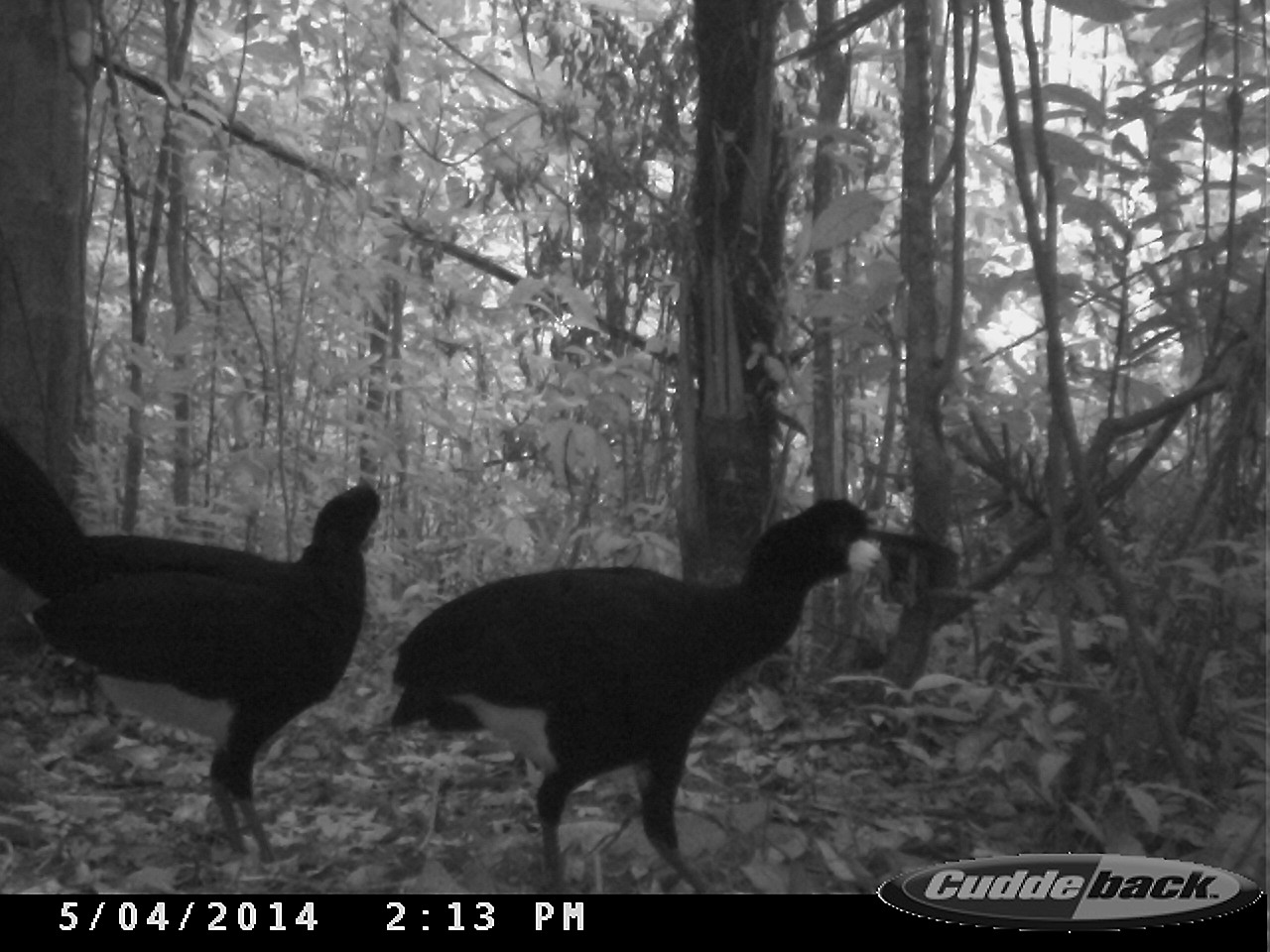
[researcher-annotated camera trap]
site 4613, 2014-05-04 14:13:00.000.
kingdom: Animalia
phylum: Chordata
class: Aves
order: Galliformes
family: Cracidae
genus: Crax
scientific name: Crax alector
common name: black curassow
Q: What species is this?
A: Crax alector (black curassow).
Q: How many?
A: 2.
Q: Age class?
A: Adult.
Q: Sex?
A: Female.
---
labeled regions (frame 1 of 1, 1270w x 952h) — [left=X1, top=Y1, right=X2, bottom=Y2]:
crax alector: [left=383, top=497, right=894, bottom=893]; [left=0, top=423, right=399, bottom=857]